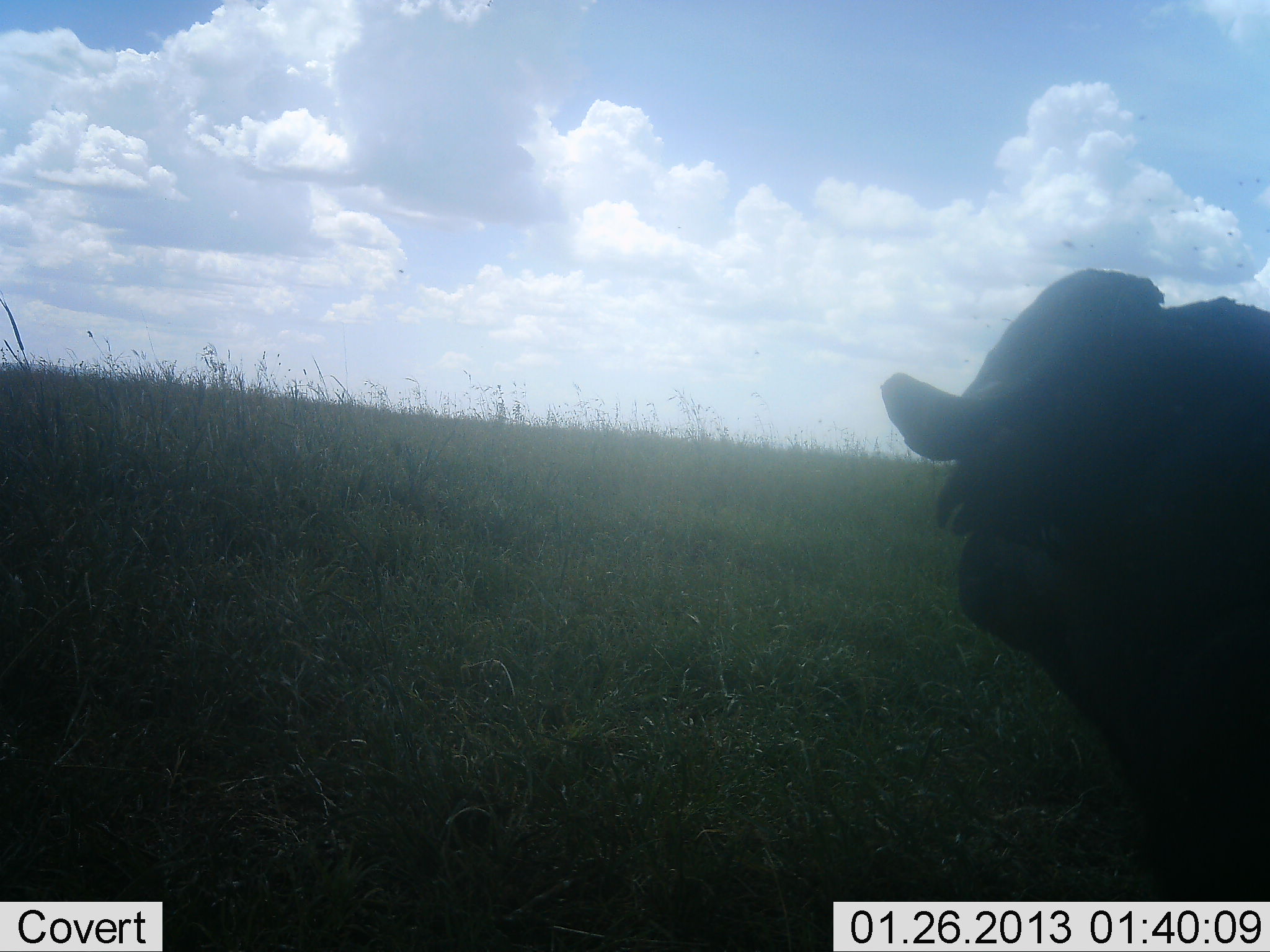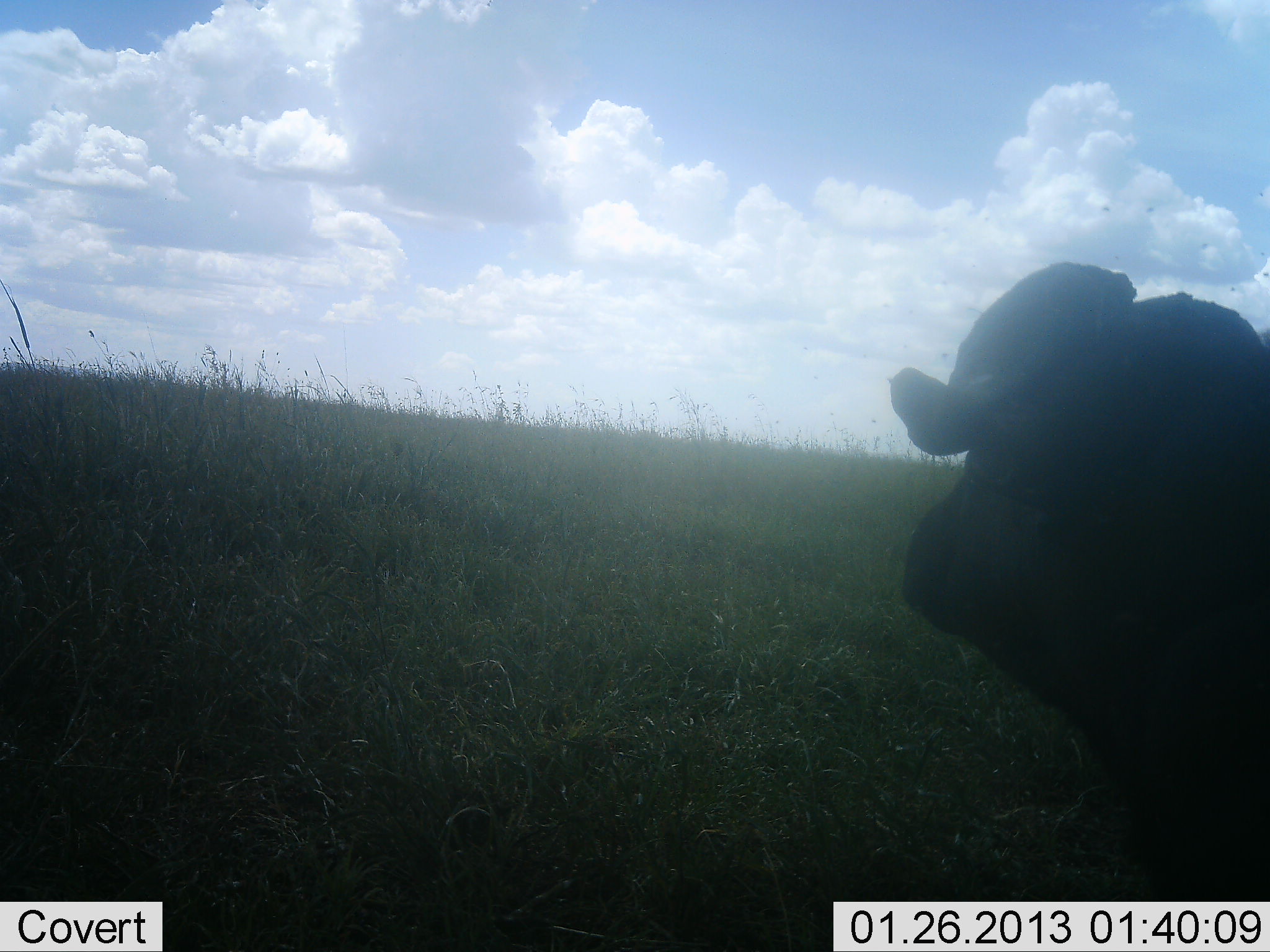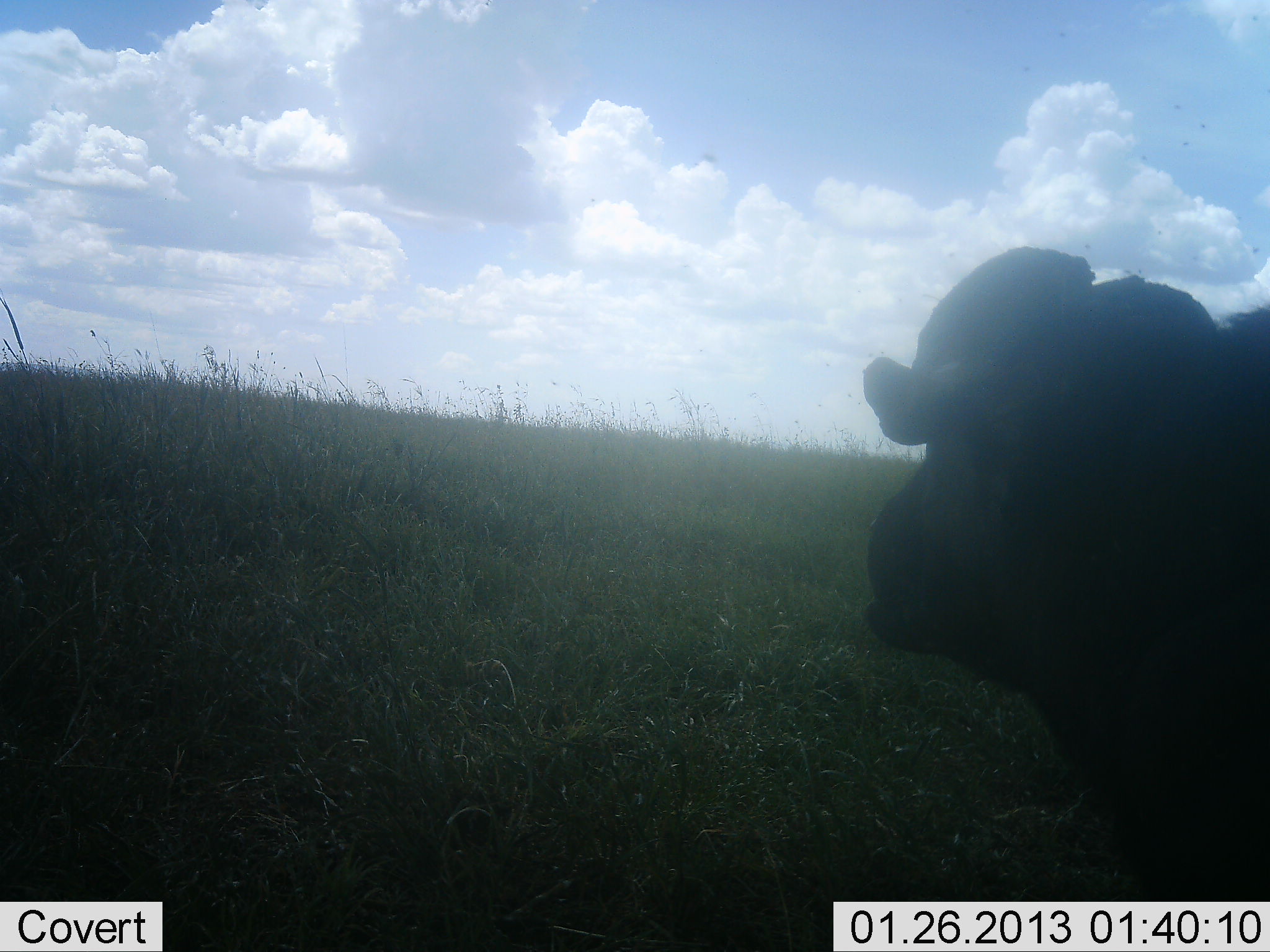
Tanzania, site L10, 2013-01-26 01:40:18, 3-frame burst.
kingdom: Animalia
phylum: Chordata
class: Mammalia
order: Artiodactyla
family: Bovidae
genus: Syncerus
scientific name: Syncerus caffer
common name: cape buffalo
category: buffalo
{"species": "buffalo (cape buffalo) (Syncerus caffer)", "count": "1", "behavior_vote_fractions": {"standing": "47%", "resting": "37%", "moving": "0%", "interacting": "0%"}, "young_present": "0%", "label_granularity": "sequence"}